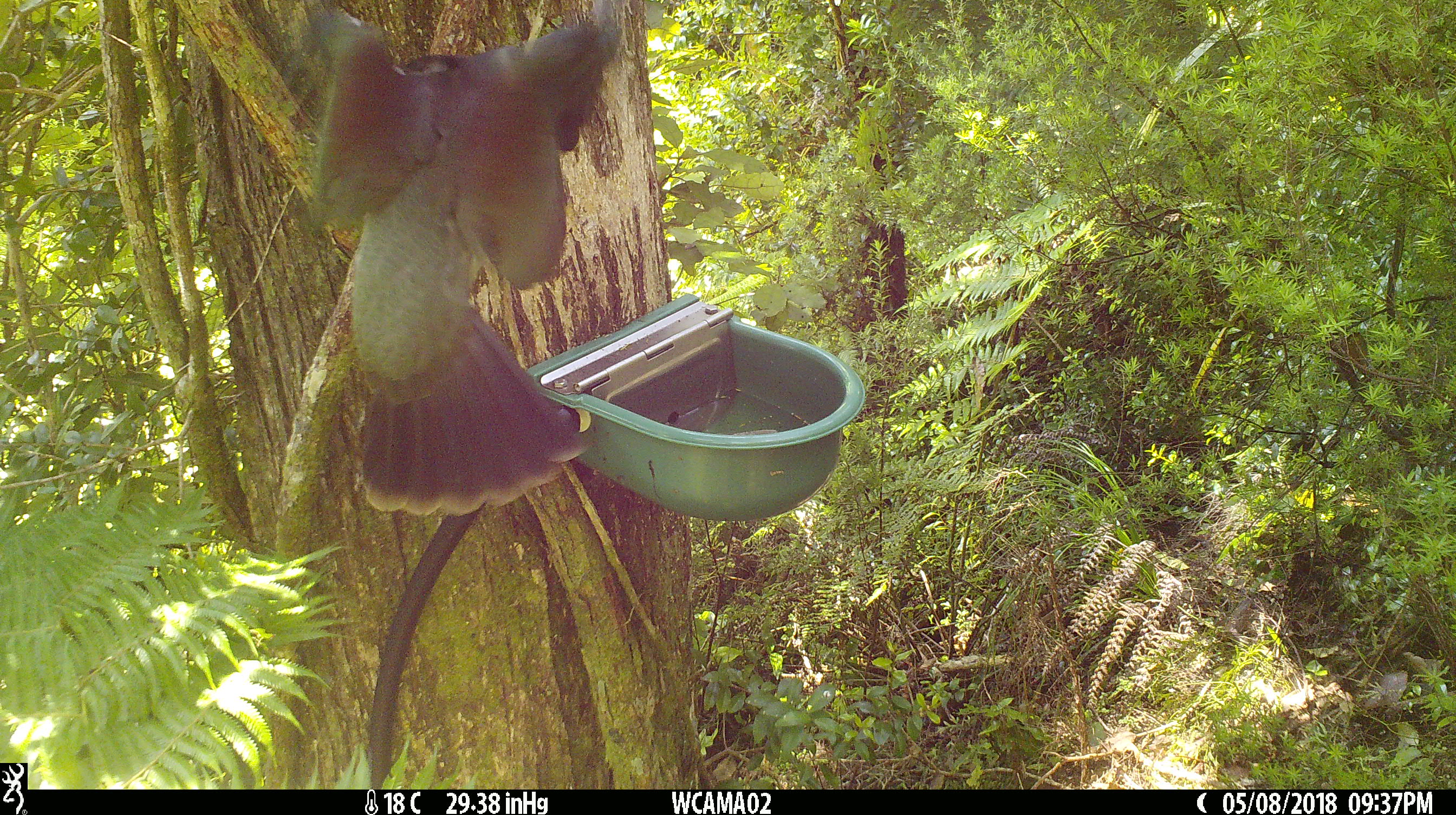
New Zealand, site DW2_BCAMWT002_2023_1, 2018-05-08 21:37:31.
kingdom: Animalia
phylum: Chordata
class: Aves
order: Columbiformes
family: Columbidae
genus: Hemiphaga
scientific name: Hemiphaga novaeseelandiae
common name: new zealand pigeon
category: kereru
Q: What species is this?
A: Kereru (new zealand pigeon) (Hemiphaga novaeseelandiae).